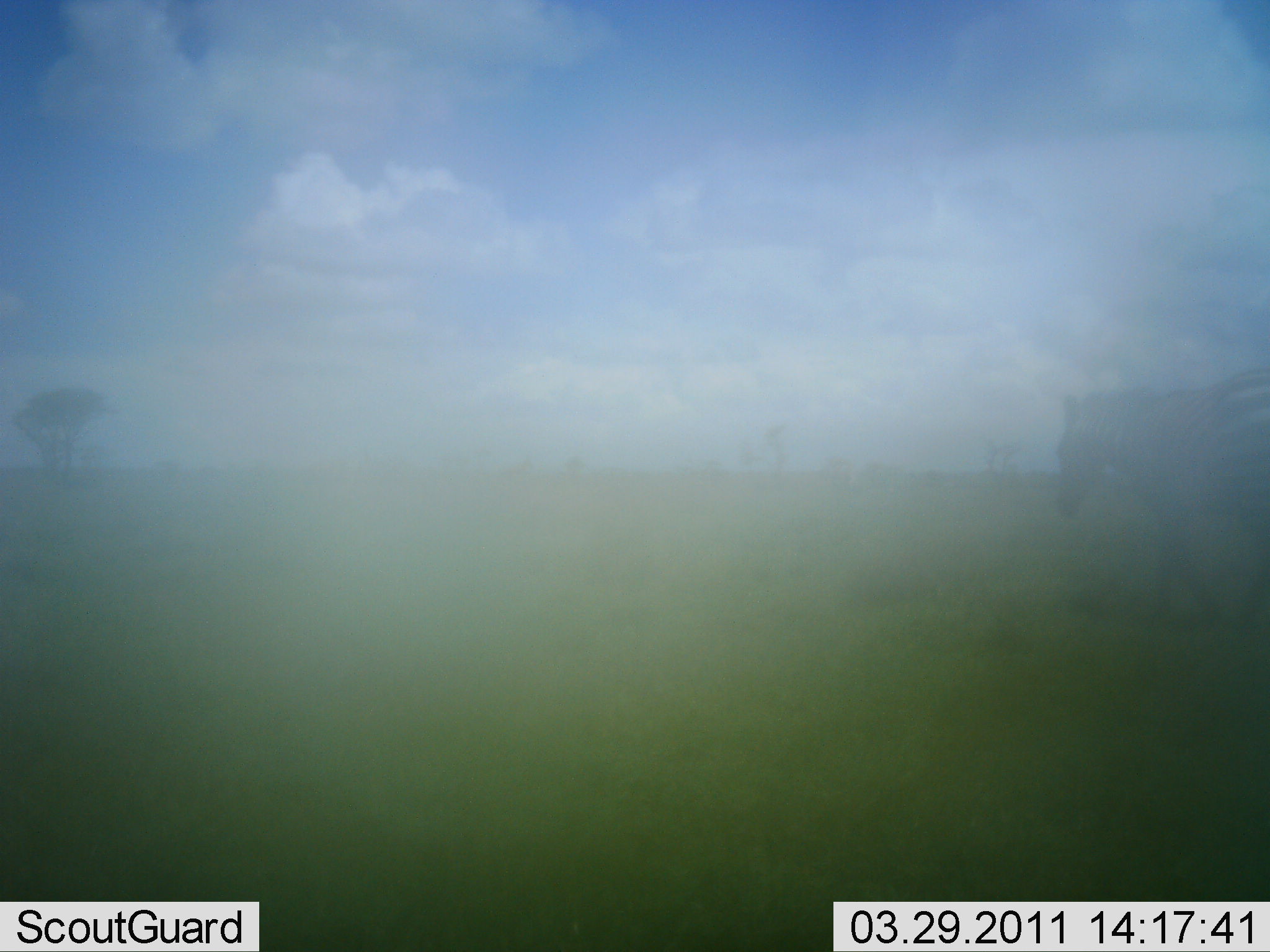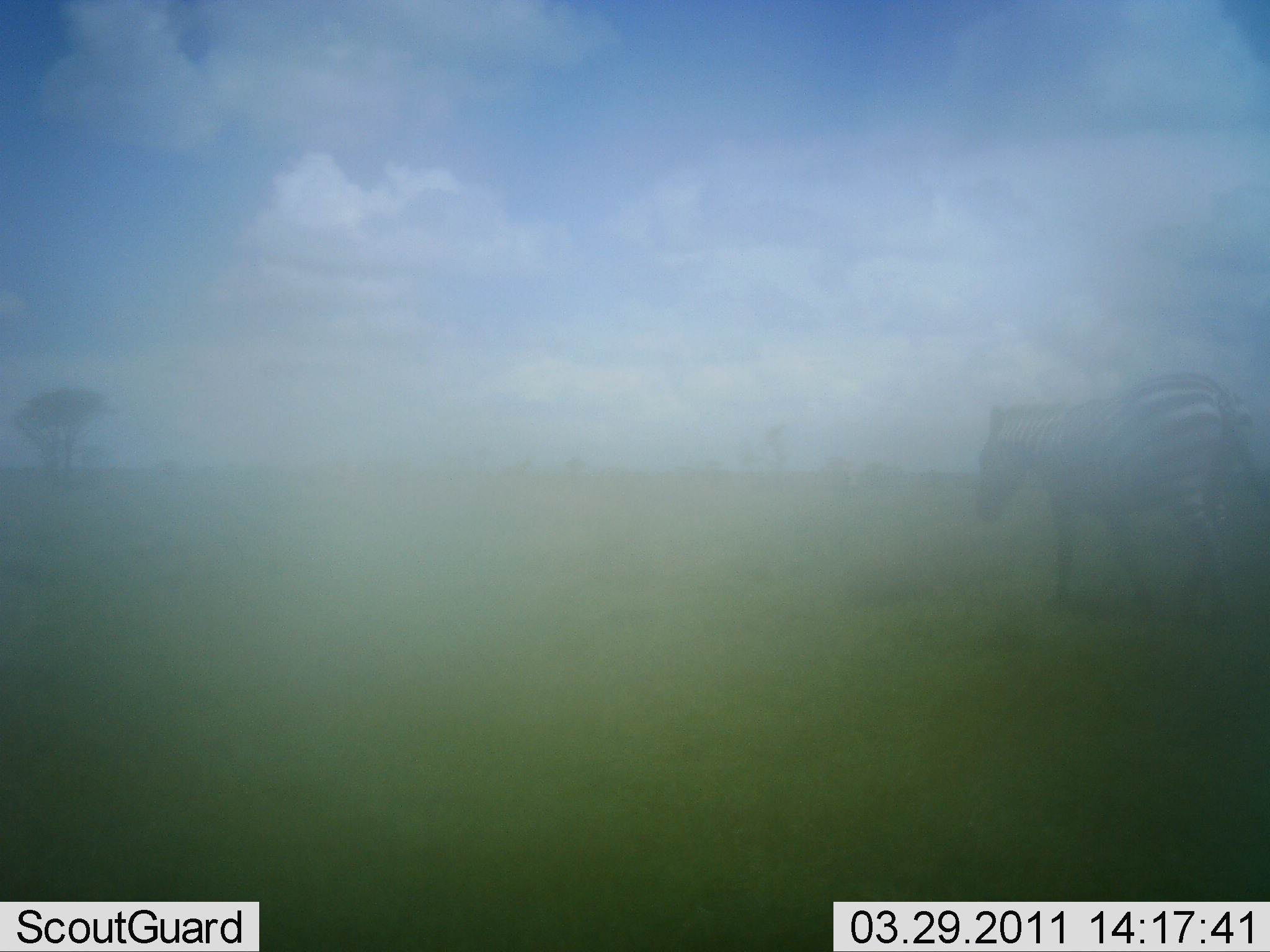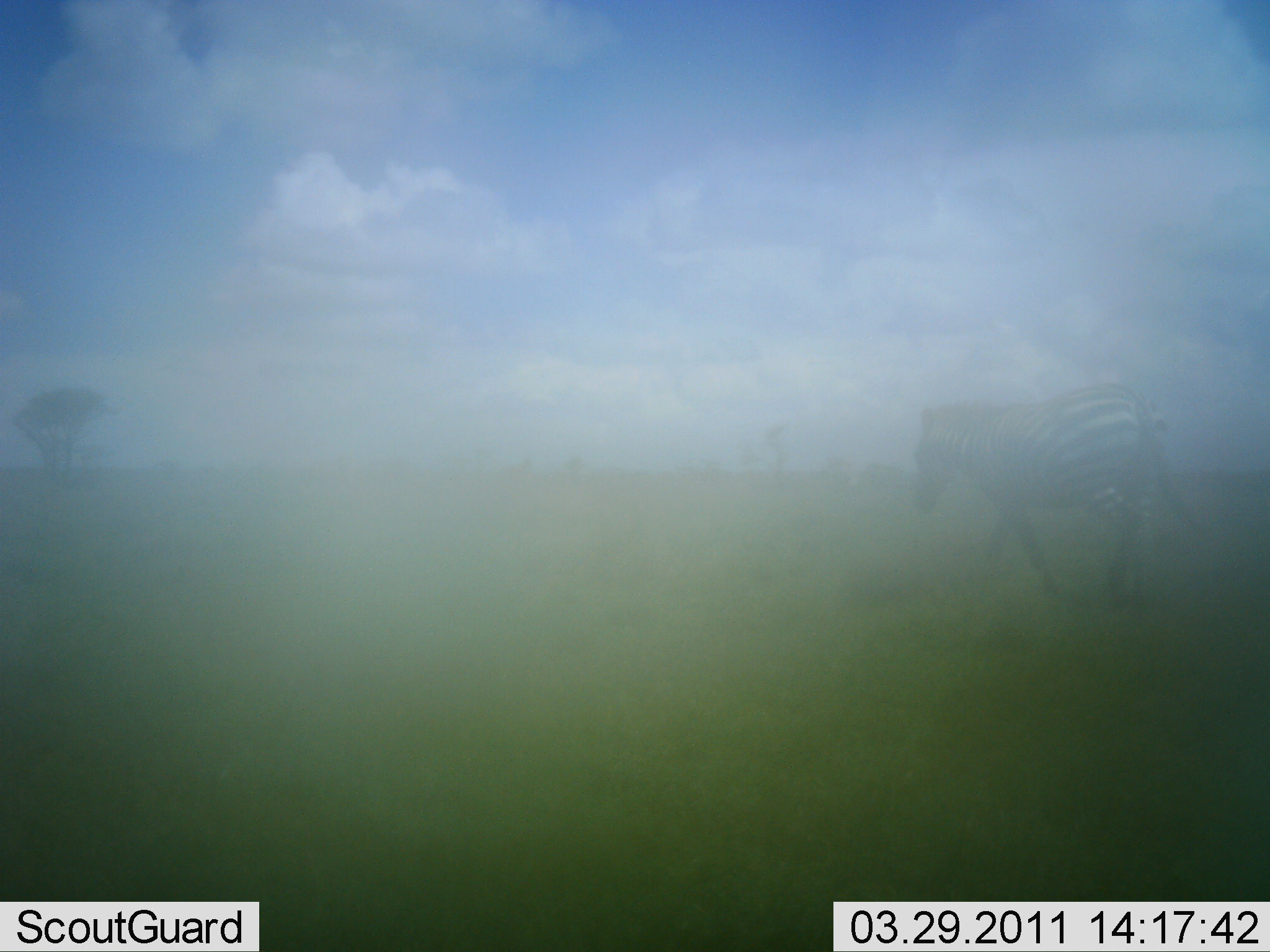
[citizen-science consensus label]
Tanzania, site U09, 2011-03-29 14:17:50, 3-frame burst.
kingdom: Animalia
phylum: Chordata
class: Mammalia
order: Perissodactyla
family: Equidae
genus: Equus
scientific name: Equus quagga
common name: plains zebra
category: zebra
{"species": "zebra (plains zebra) (Equus quagga)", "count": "1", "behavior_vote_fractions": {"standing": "9%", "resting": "0%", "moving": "100%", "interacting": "0%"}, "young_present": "0%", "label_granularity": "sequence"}